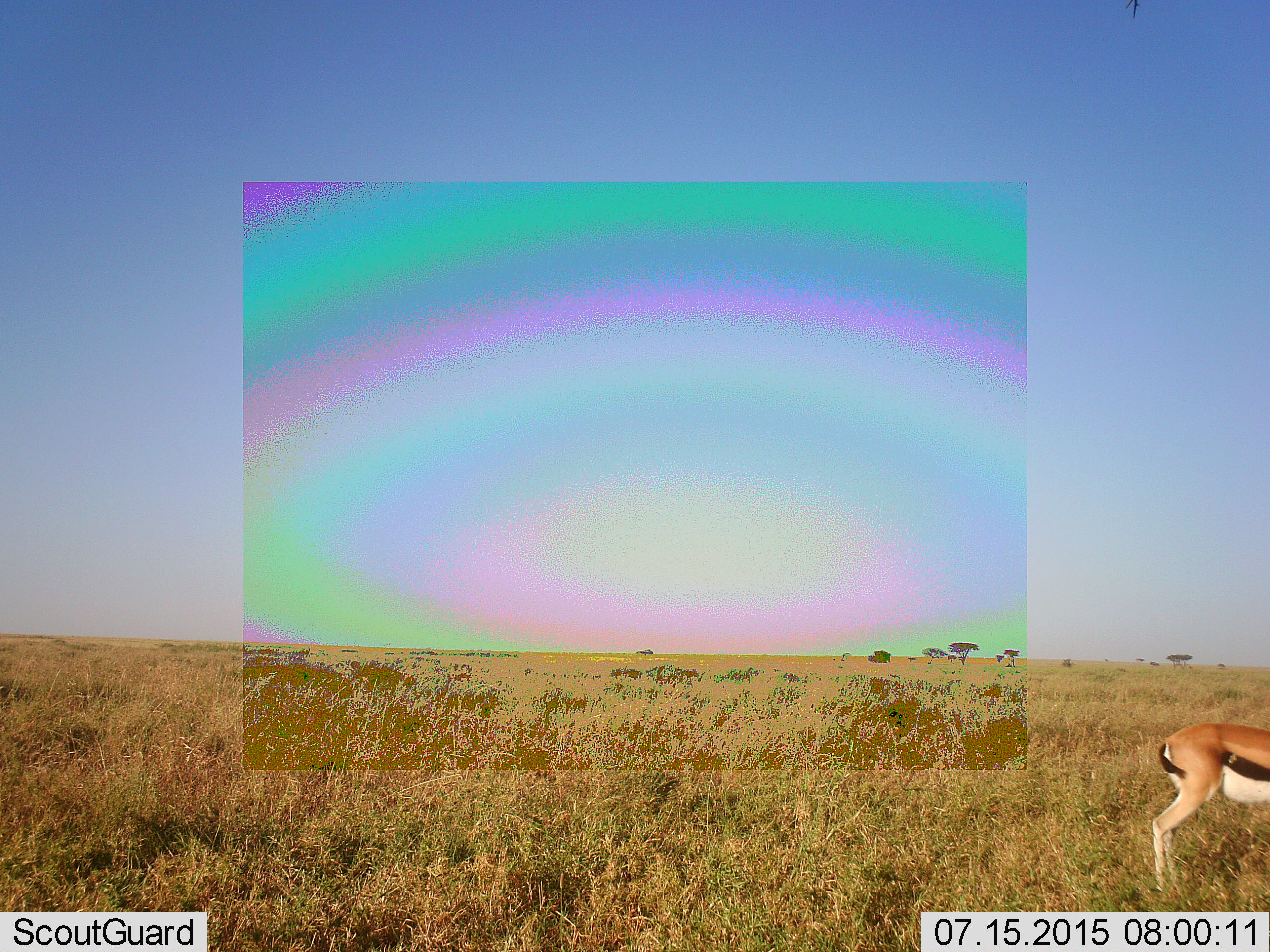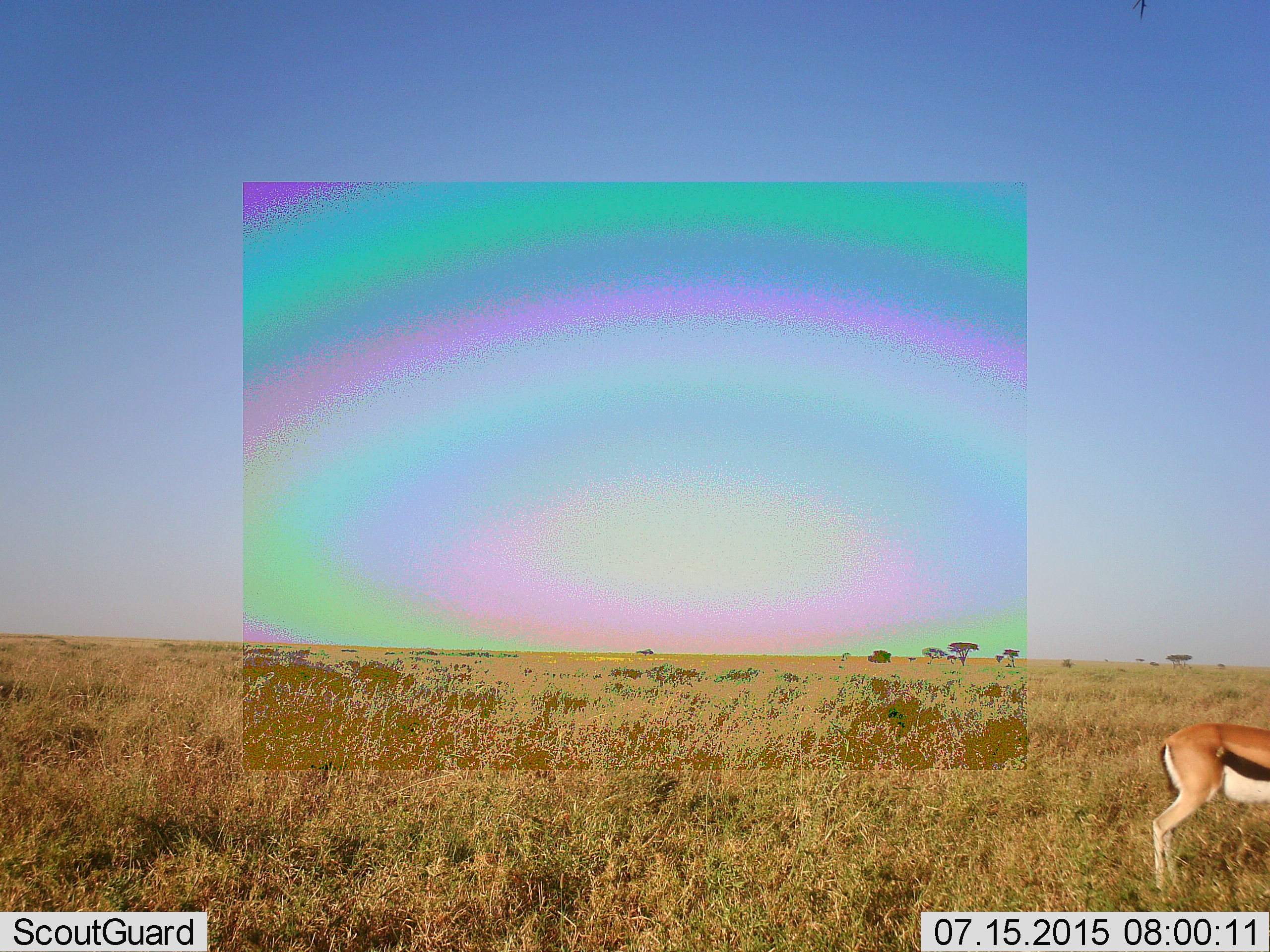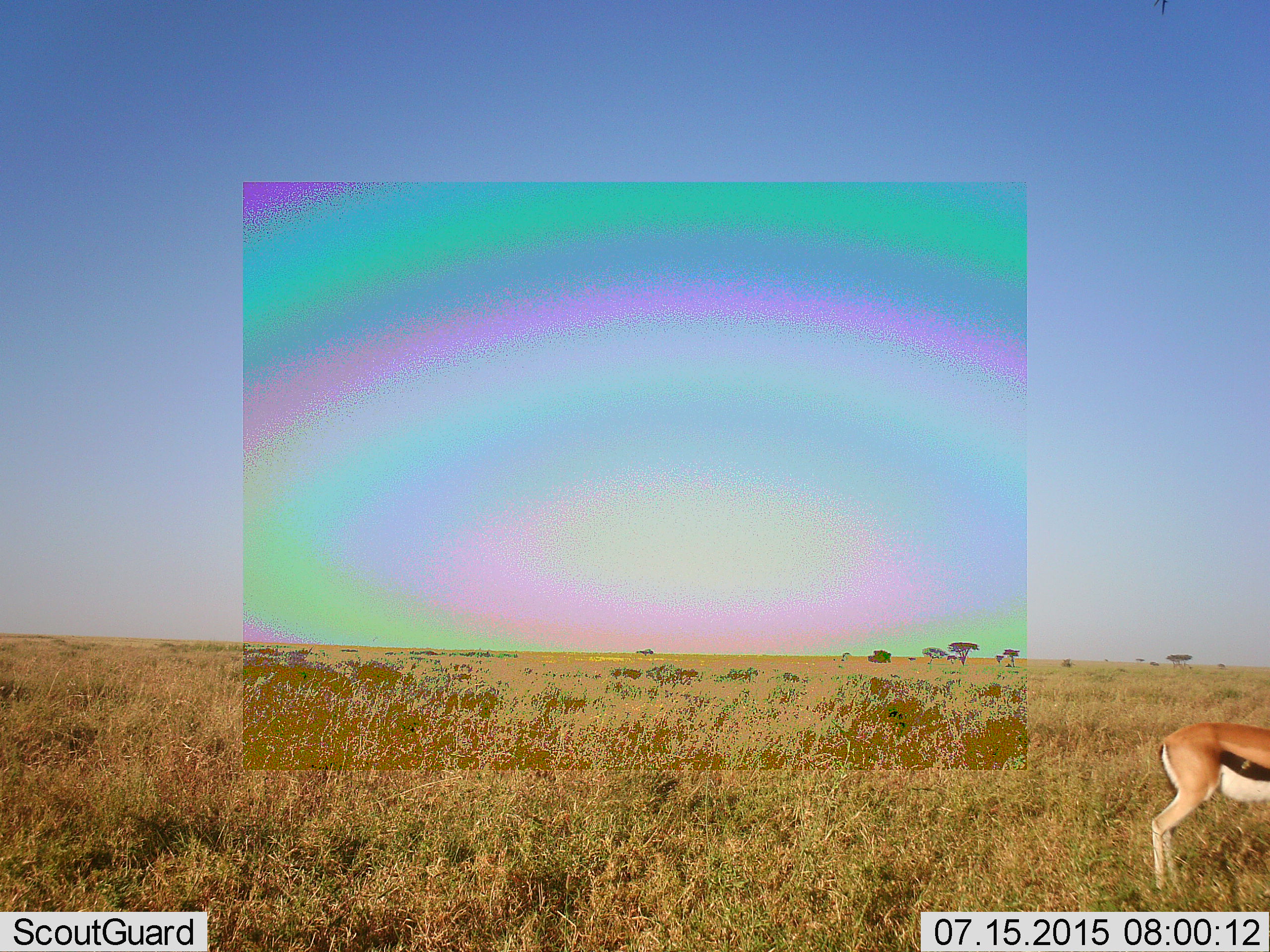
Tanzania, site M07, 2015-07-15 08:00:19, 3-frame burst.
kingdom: Animalia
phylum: Chordata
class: Mammalia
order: Artiodactyla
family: Bovidae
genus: Eudorcas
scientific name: Eudorcas thomsonii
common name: thomson's gazelle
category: gazellethomsons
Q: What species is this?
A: Gazellethomsons (thomson's gazelle) (Eudorcas thomsonii).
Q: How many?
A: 1.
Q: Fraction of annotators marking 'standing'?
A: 100%.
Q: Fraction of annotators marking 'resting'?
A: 0%.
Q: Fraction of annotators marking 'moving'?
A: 10%.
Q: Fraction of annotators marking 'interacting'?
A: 0%.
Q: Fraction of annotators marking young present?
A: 0%.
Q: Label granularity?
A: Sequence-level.